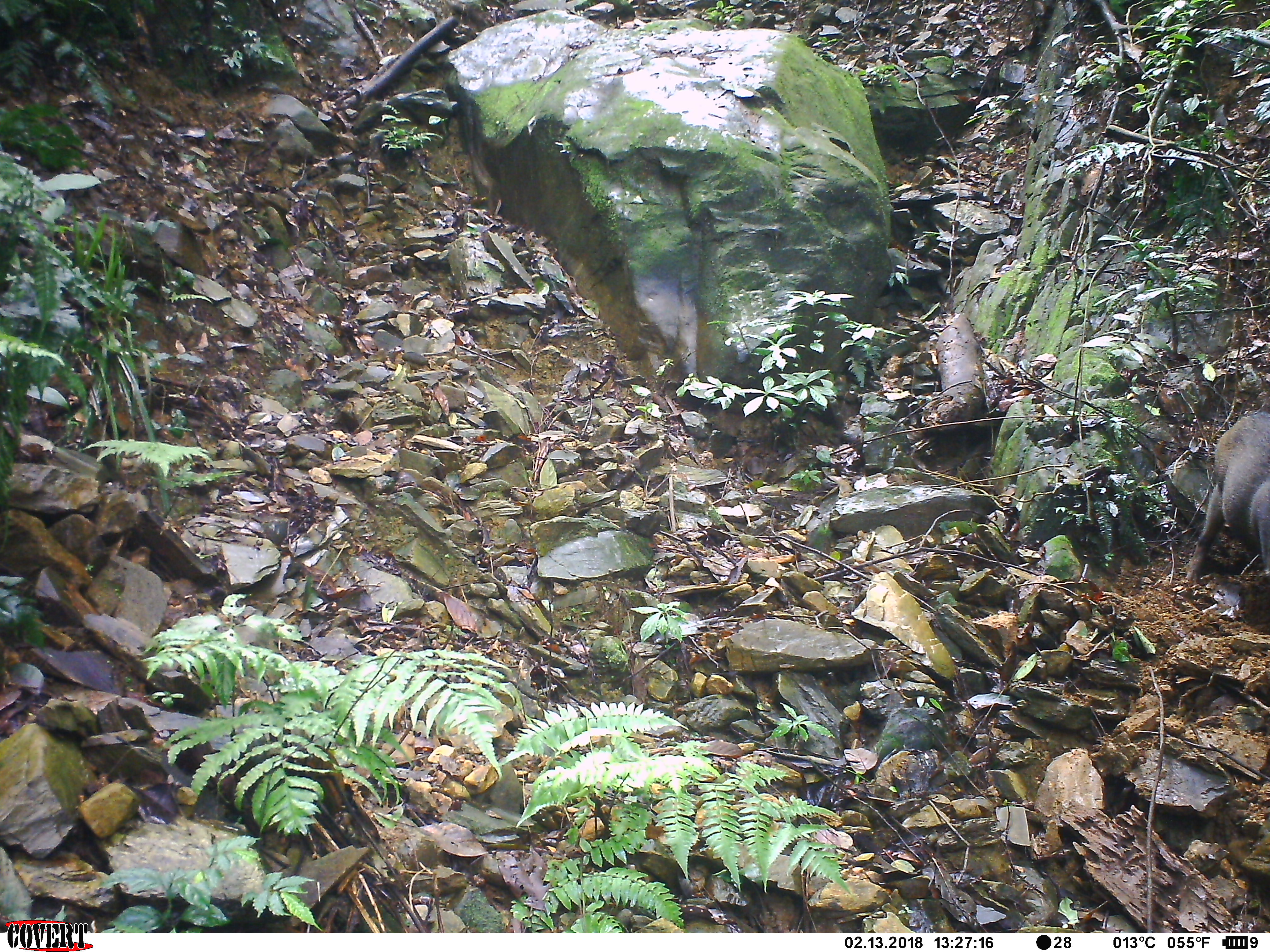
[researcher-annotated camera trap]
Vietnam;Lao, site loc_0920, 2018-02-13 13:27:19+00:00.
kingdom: Animalia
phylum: Chordata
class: Mammalia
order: Artiodactyla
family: Suidae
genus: Sus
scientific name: Sus scrofa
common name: eurasian wild pig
Eurasian wild pig (Sus scrofa). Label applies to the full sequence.